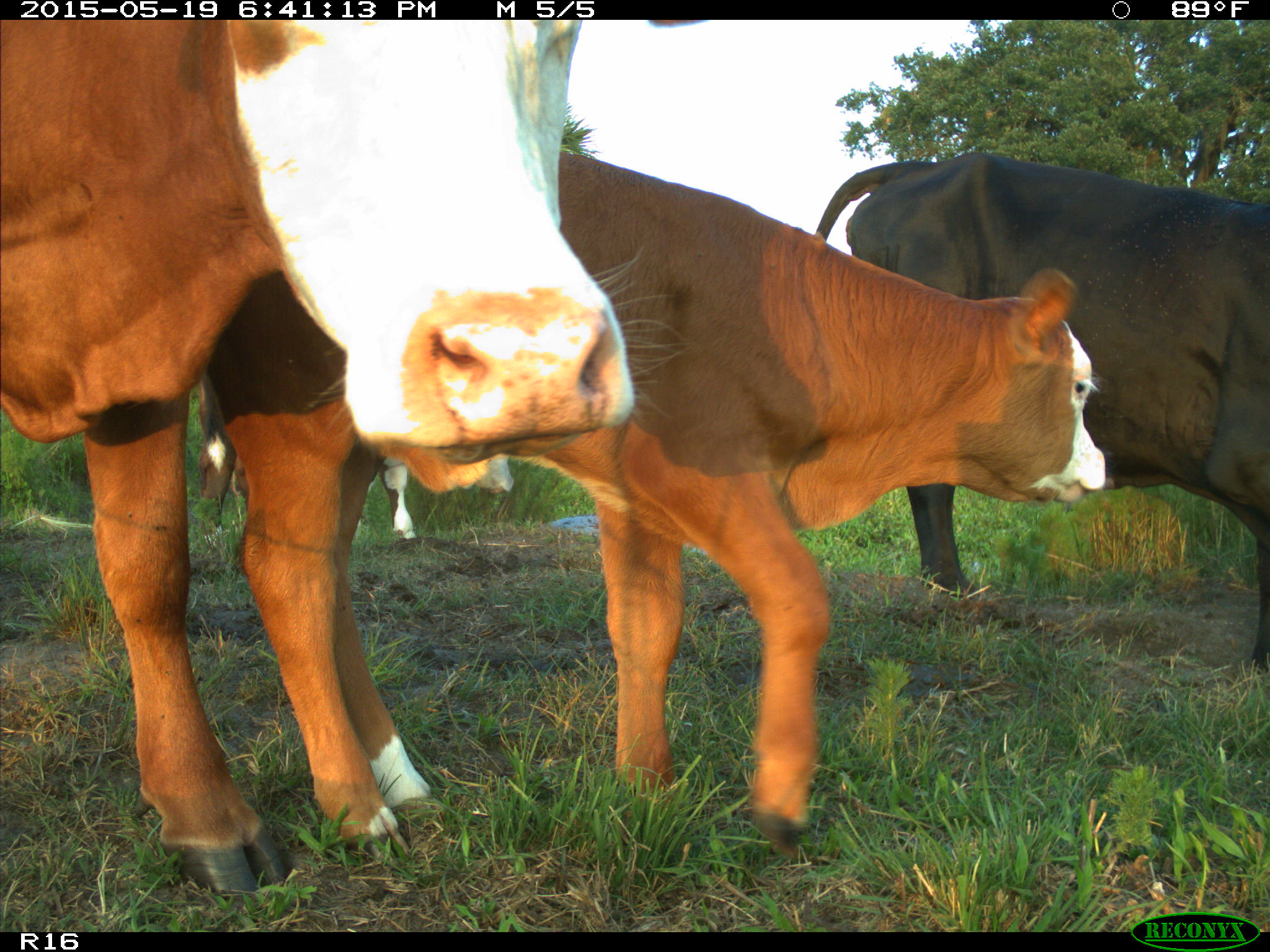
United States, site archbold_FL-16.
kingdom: Animalia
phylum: Chordata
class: Mammalia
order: Artiodactyla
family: Bovidae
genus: Bos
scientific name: Bos taurus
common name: domestic cow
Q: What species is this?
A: Bos taurus (domestic cow).